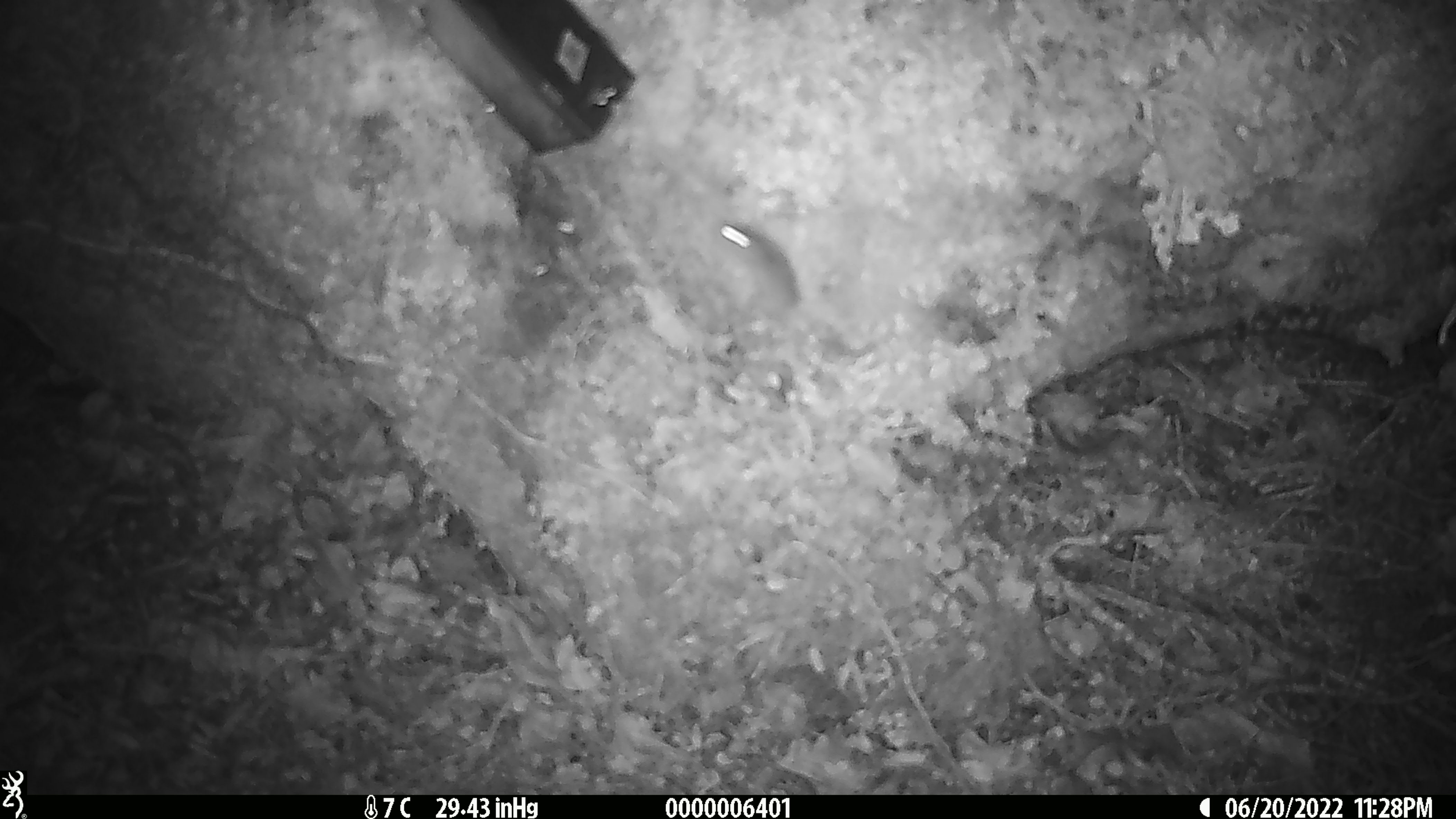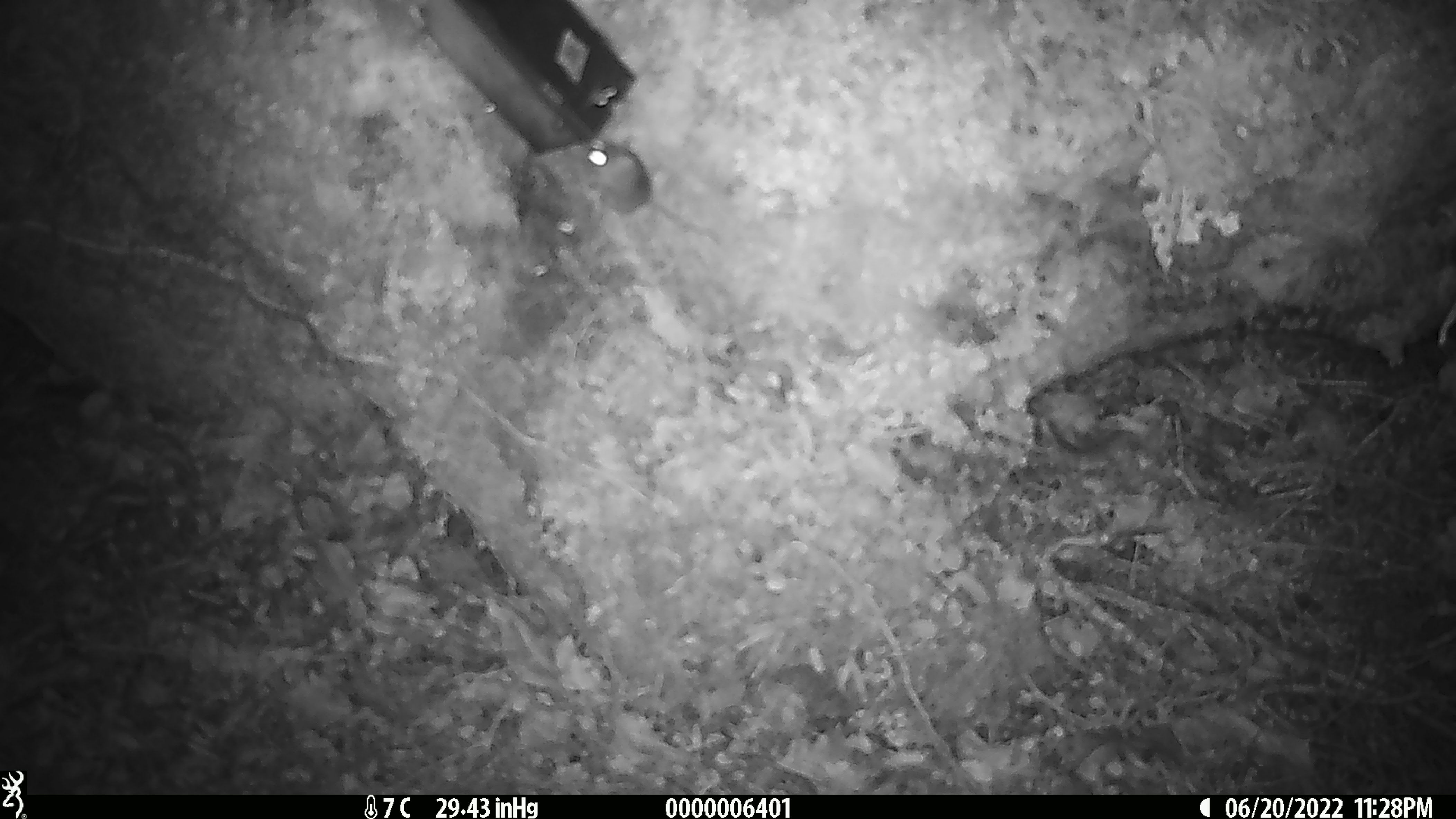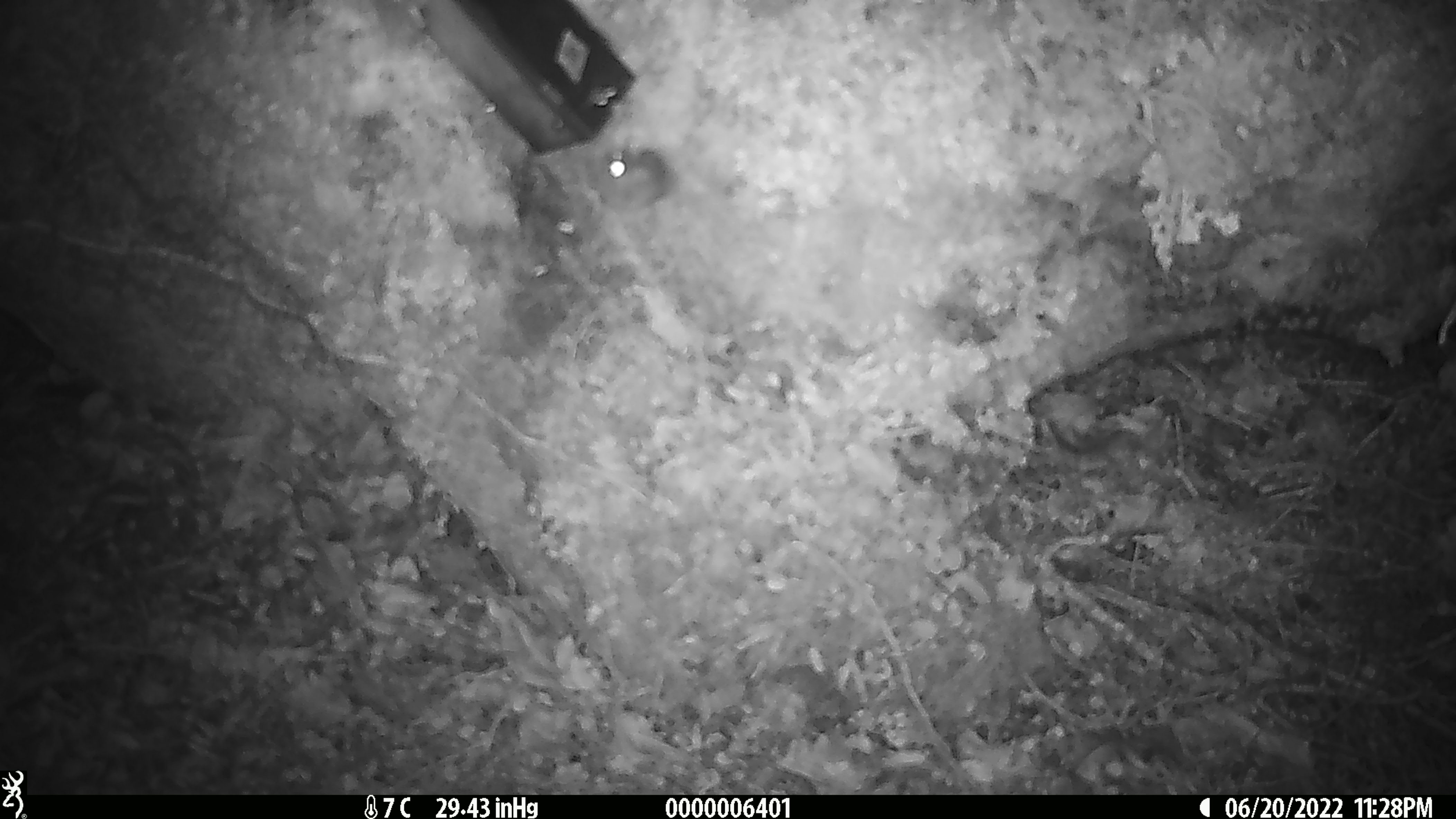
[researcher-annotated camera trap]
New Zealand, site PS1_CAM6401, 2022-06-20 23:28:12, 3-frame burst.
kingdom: Animalia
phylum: Chordata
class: Mammalia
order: Rodentia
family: Muridae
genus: Mus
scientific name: Mus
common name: mouse